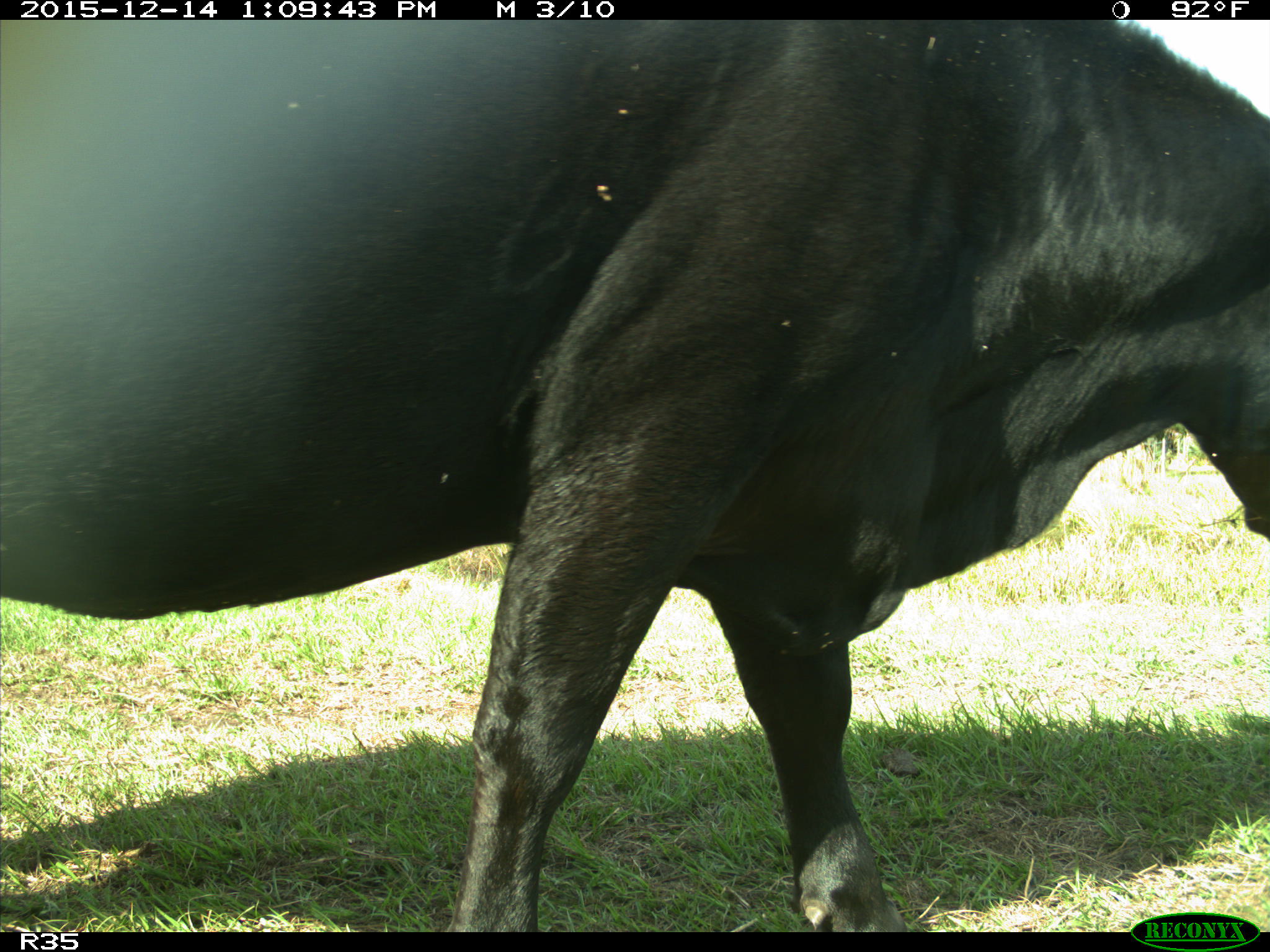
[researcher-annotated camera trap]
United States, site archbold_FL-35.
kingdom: Animalia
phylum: Chordata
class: Mammalia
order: Artiodactyla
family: Bovidae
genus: Bos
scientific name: Bos taurus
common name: domestic cow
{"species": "Bos taurus (domestic cow)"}